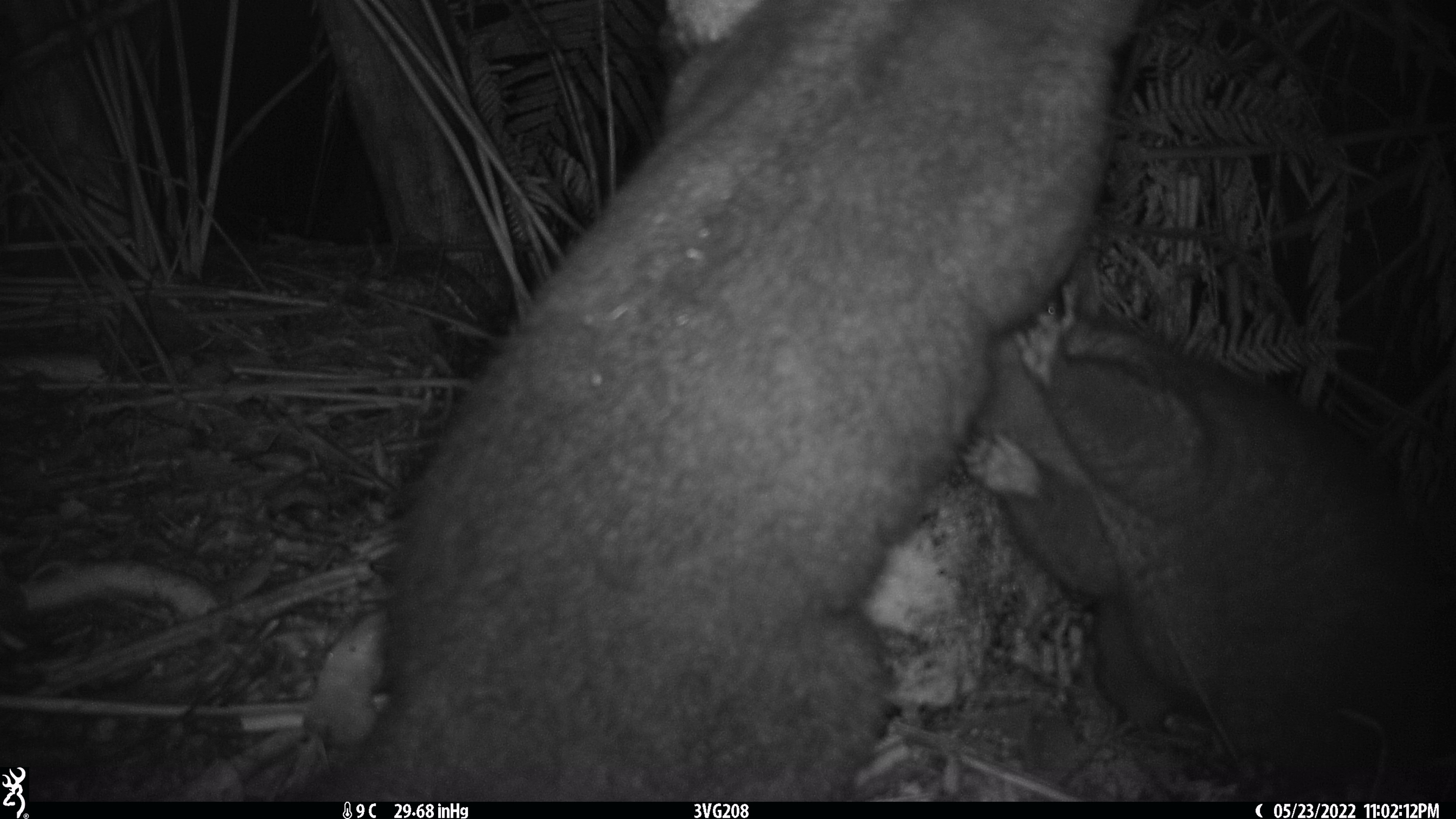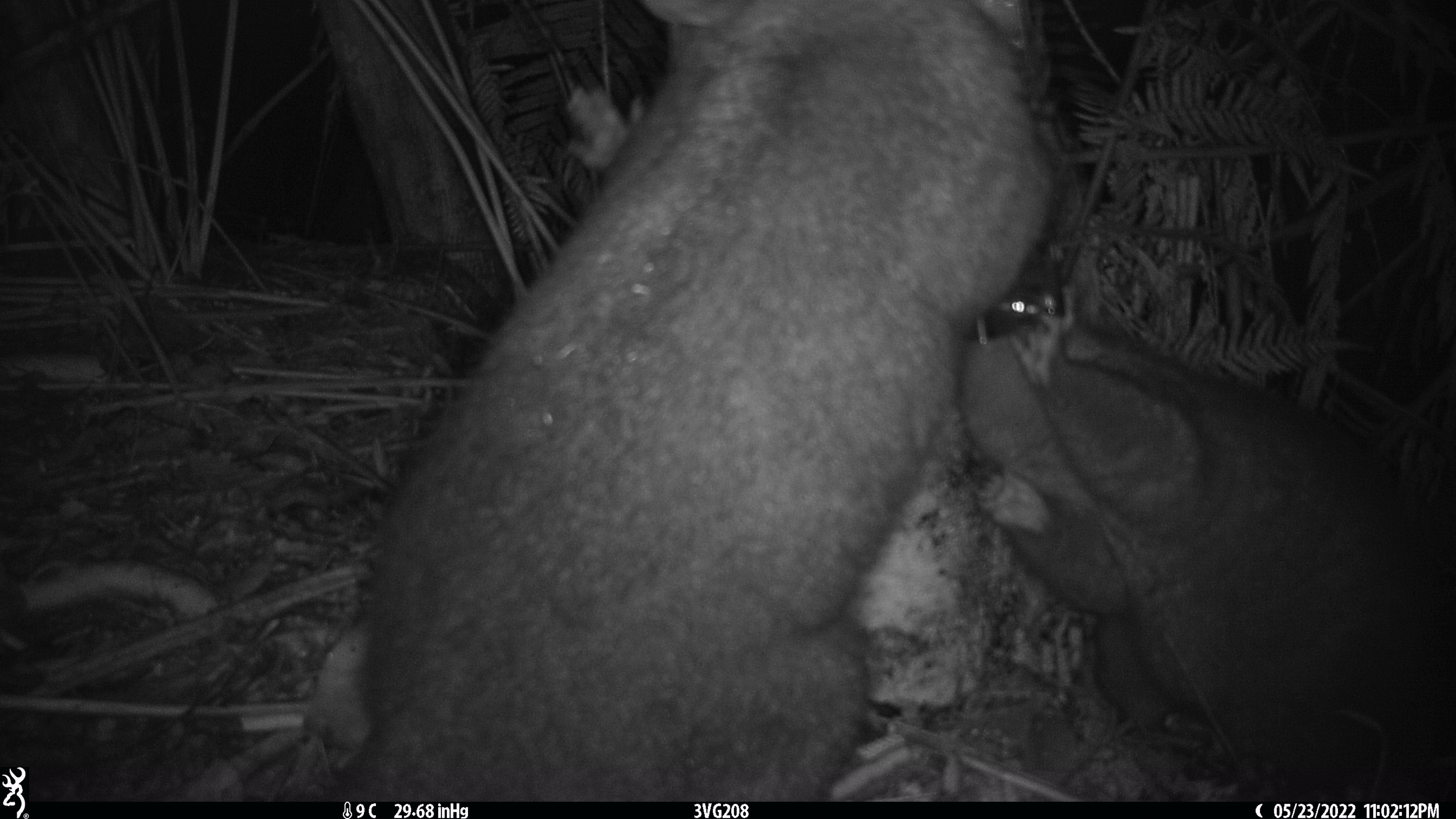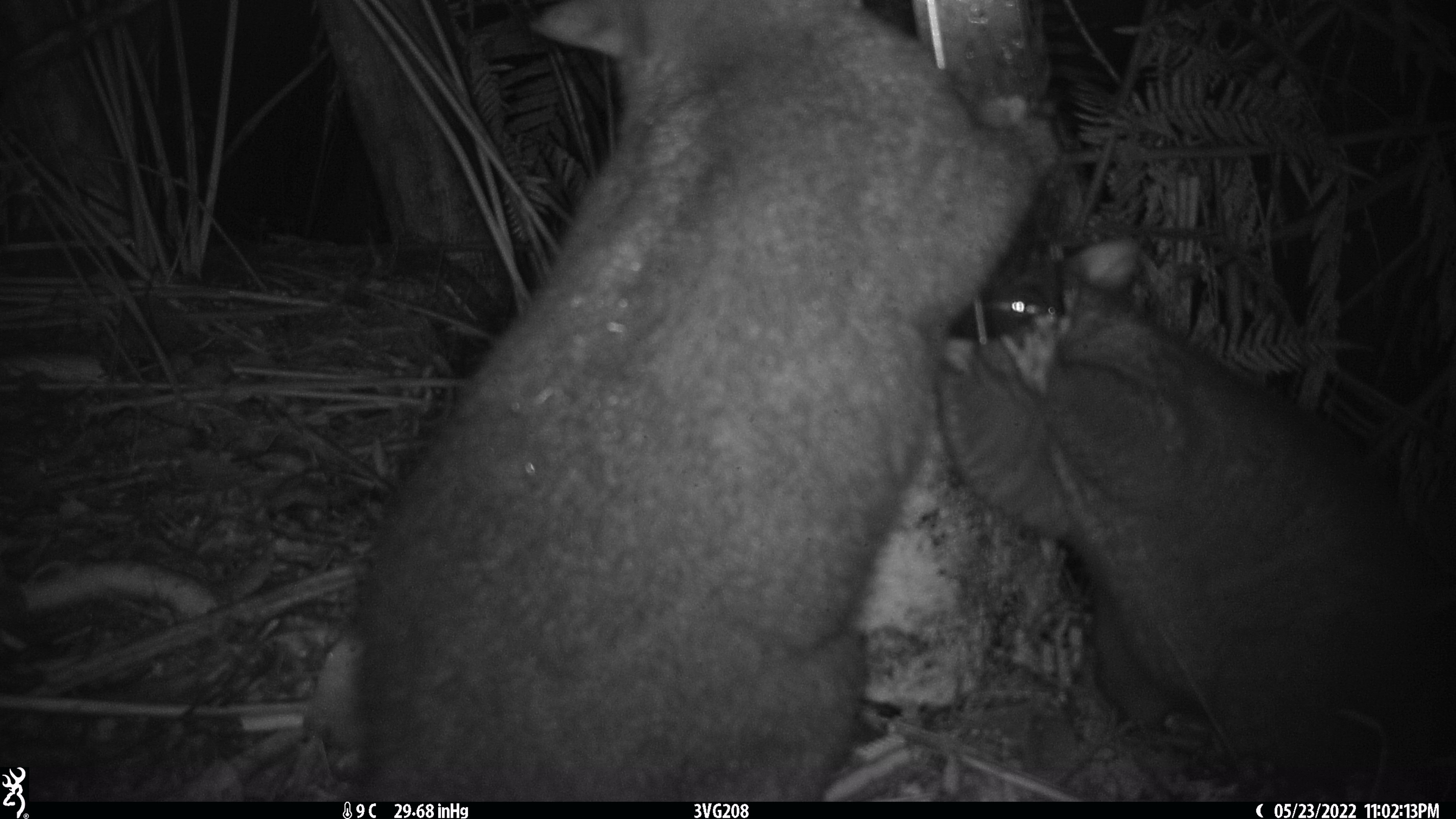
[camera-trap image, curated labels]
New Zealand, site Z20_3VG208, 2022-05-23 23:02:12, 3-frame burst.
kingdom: Animalia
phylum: Chordata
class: Mammalia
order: Diprotodontia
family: Phalangeridae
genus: Trichosurus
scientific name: Trichosurus vulpecula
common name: common brushtail possum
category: possum